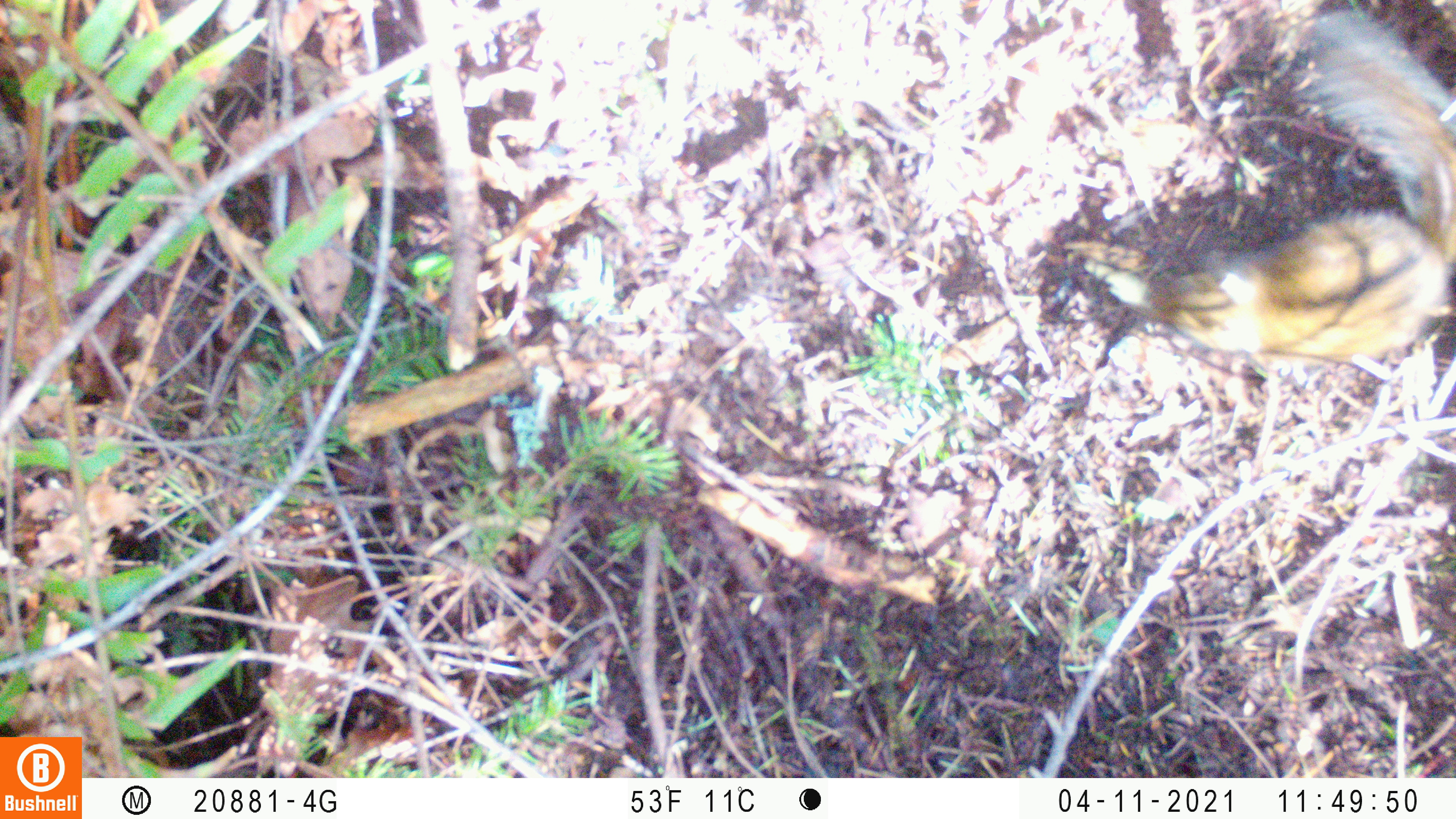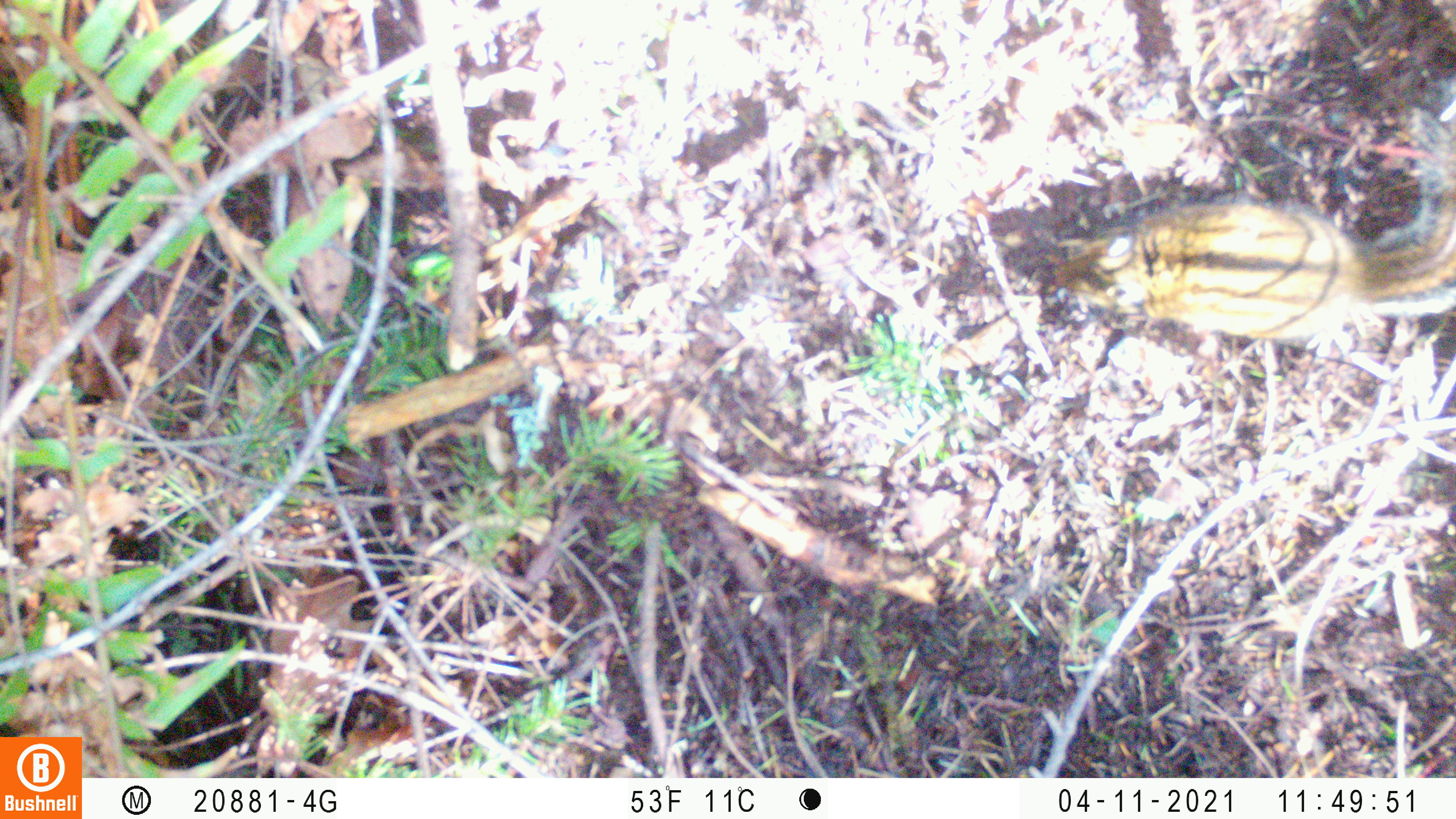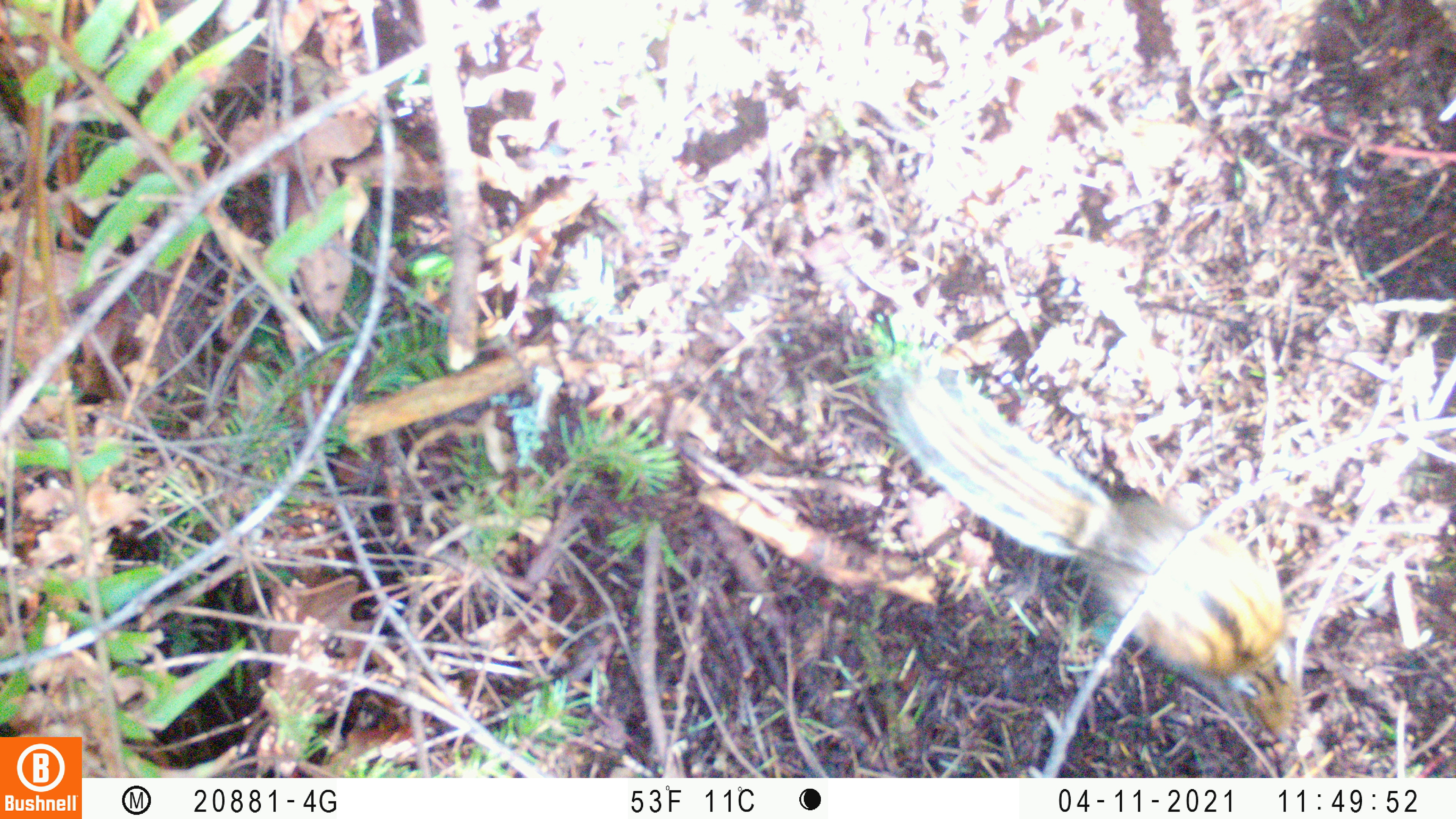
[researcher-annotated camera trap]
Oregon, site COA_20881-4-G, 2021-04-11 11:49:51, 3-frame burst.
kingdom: Animalia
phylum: Chordata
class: Mammalia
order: Rodentia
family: Sciuridae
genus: Neotamias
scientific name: Neotamias townsendii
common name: townsend's chipmunk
Townsend's chipmunk (Neotamias townsendii).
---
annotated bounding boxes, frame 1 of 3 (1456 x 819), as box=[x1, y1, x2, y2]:
townsend's chipmunk: box=[1133, 0, 1455, 386]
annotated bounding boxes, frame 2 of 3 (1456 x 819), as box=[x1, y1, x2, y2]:
townsend's chipmunk: box=[1034, 67, 1455, 389]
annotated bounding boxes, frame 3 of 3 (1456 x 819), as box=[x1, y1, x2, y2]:
townsend's chipmunk: box=[844, 326, 1327, 756]